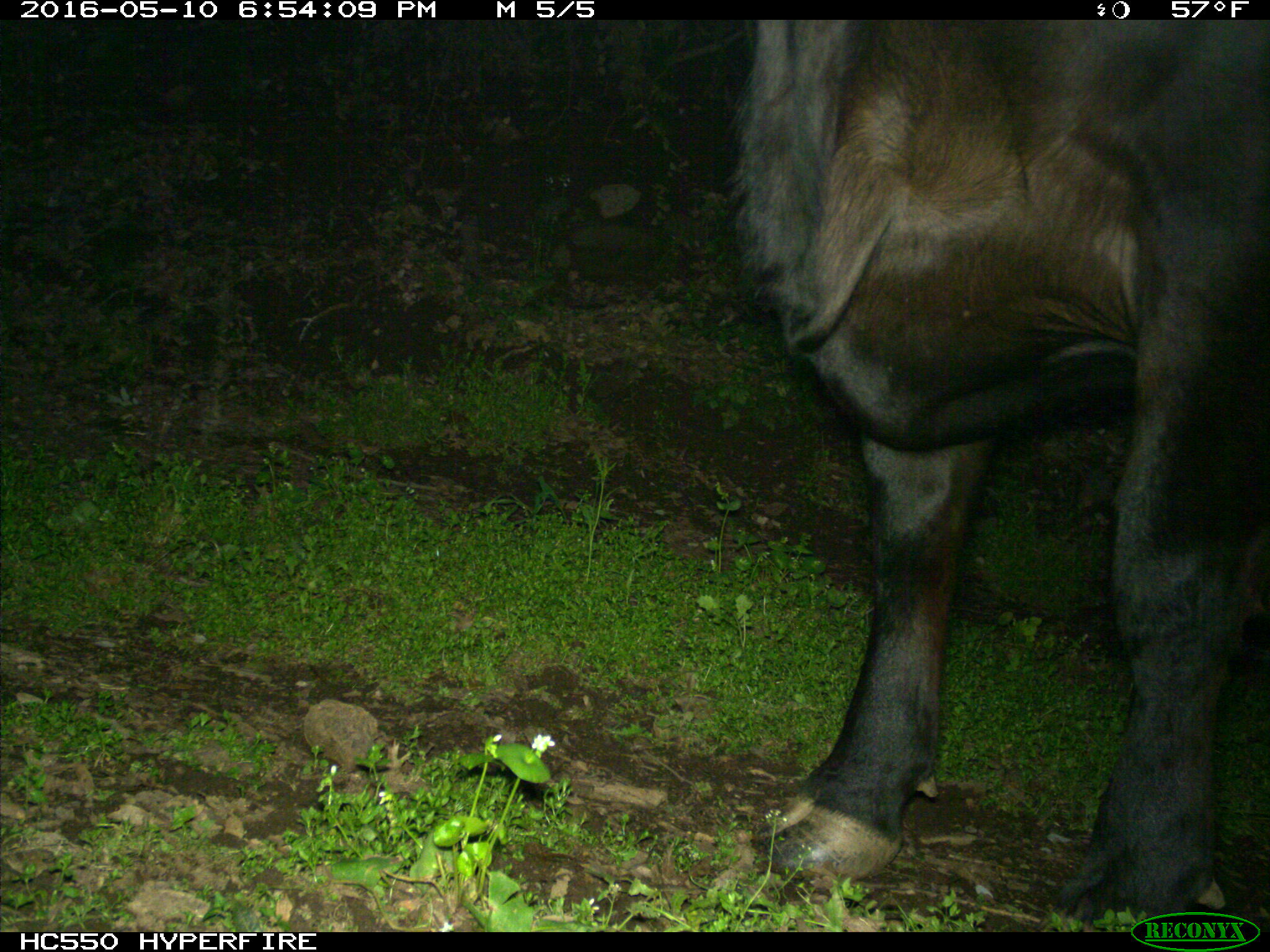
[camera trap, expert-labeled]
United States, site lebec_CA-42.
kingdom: Animalia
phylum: Chordata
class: Mammalia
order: Artiodactyla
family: Bovidae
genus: Bos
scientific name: Bos taurus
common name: domestic cow